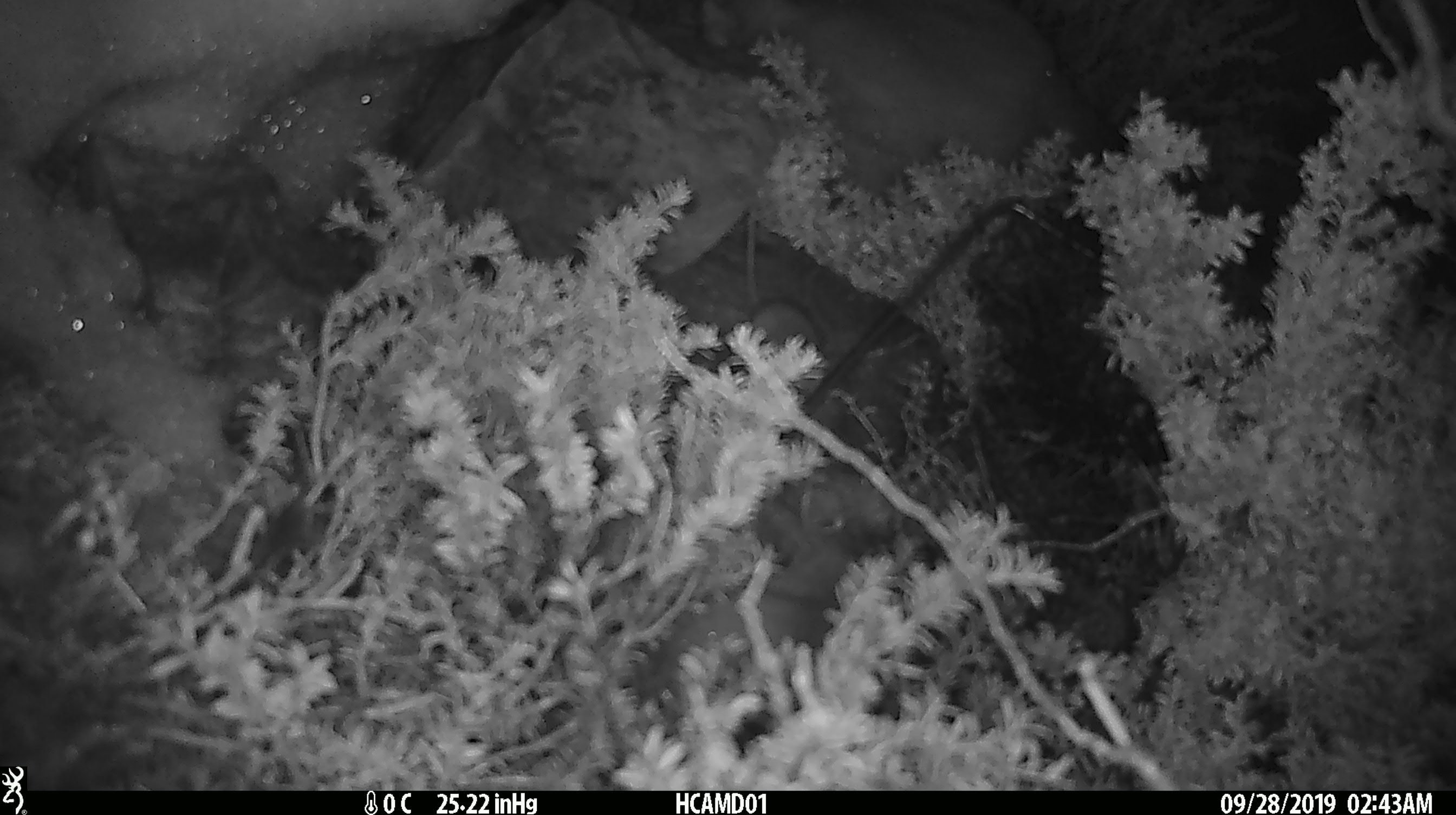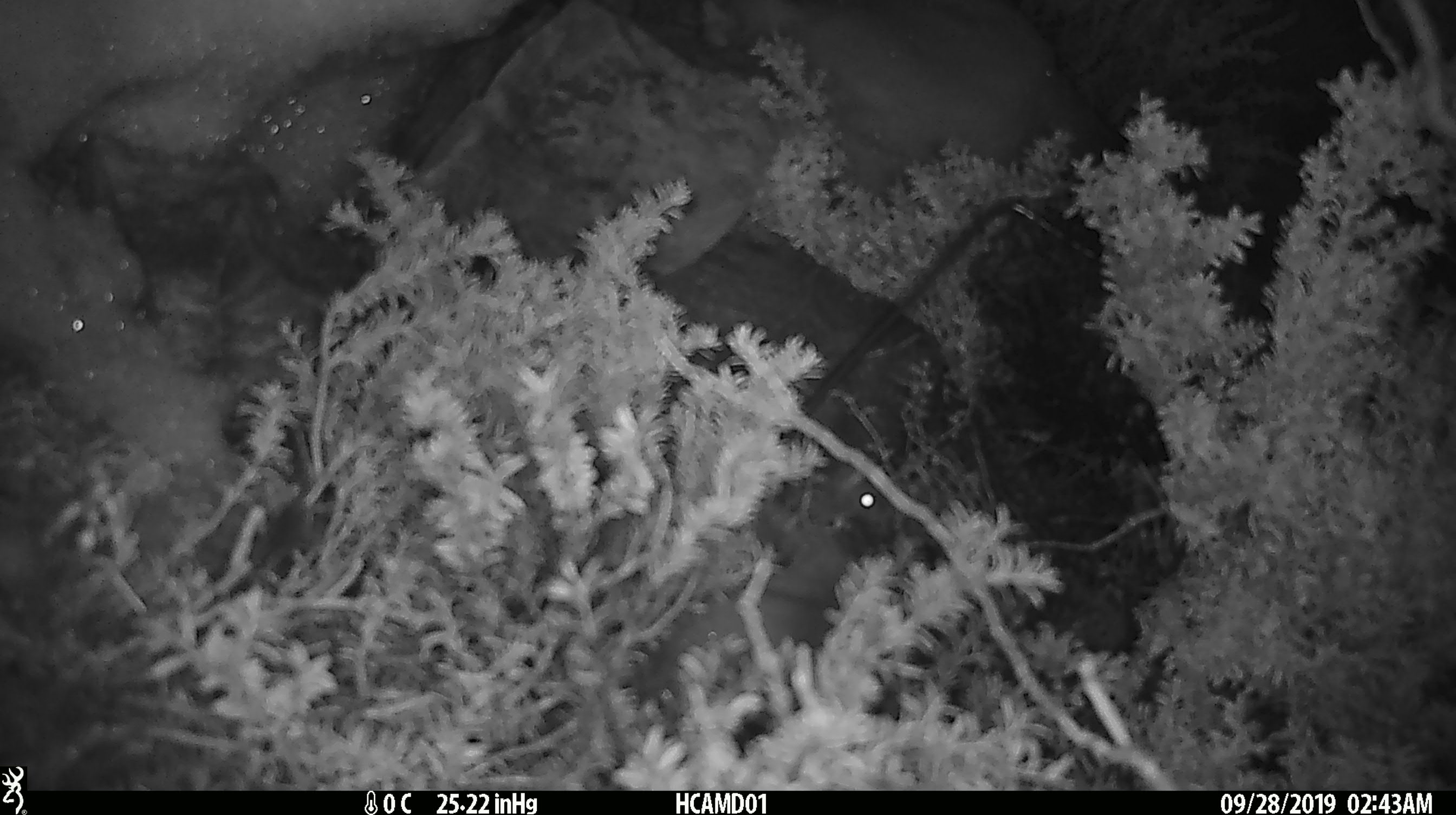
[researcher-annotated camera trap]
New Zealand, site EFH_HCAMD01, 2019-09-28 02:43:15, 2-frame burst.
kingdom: Animalia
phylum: Chordata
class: Mammalia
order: Rodentia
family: Muridae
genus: Mus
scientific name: Mus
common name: mouse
Mouse (Mus).